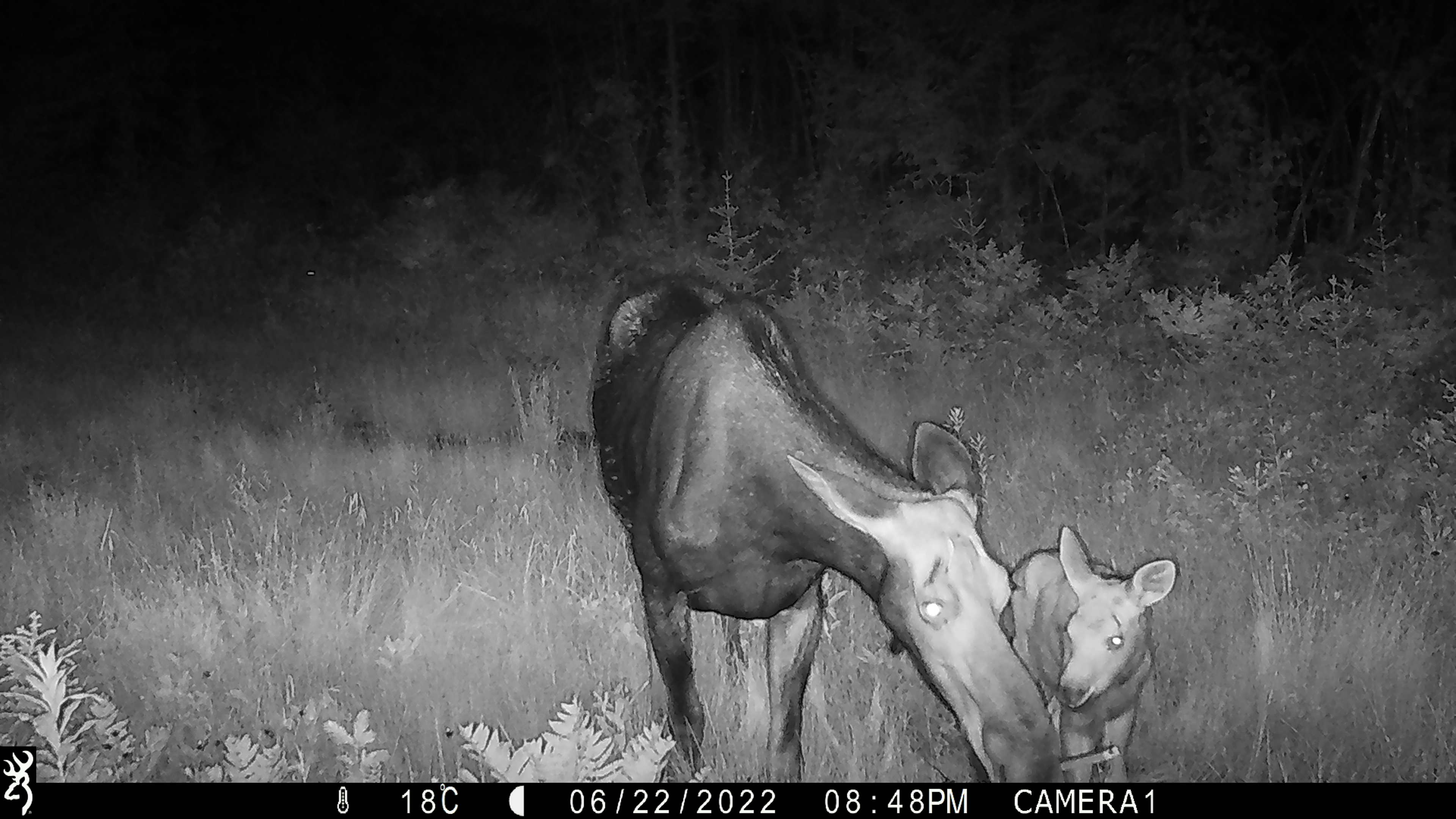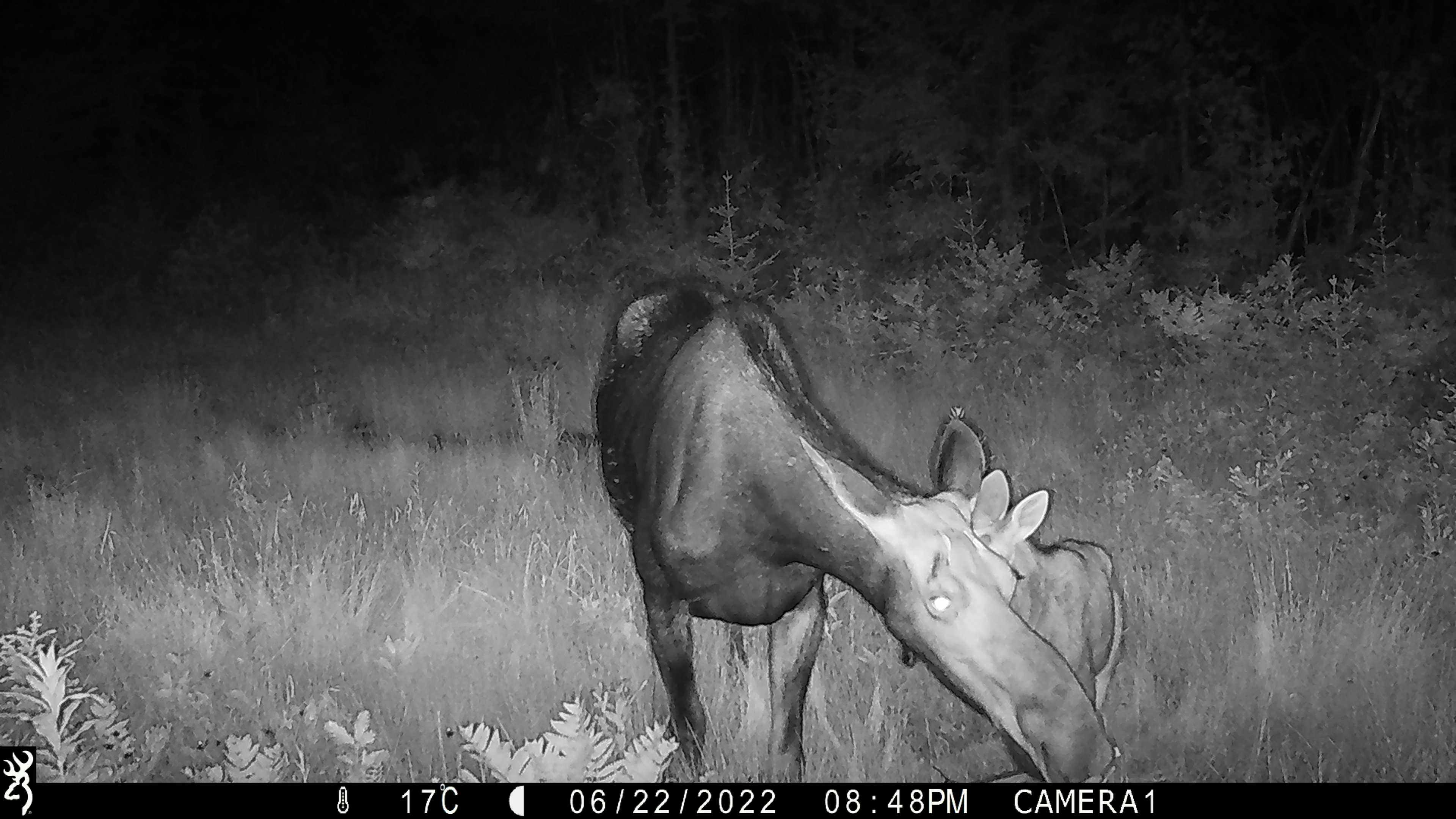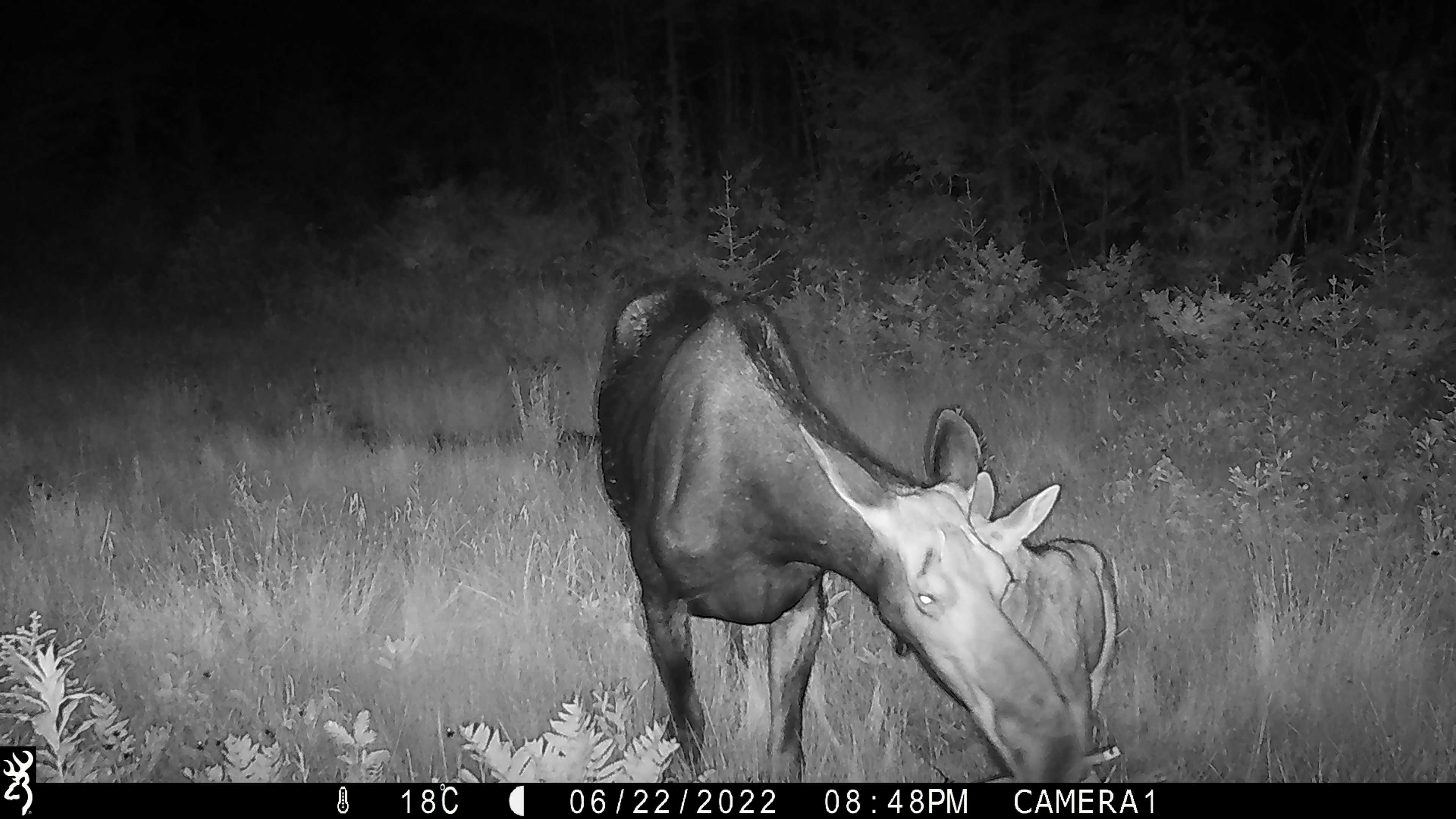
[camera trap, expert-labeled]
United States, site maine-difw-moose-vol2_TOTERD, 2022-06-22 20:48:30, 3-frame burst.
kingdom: Animalia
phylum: Chordata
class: Mammalia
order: Artiodactyla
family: Cervidae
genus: Alces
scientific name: Alces alces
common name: moose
Moose (Alces alces).